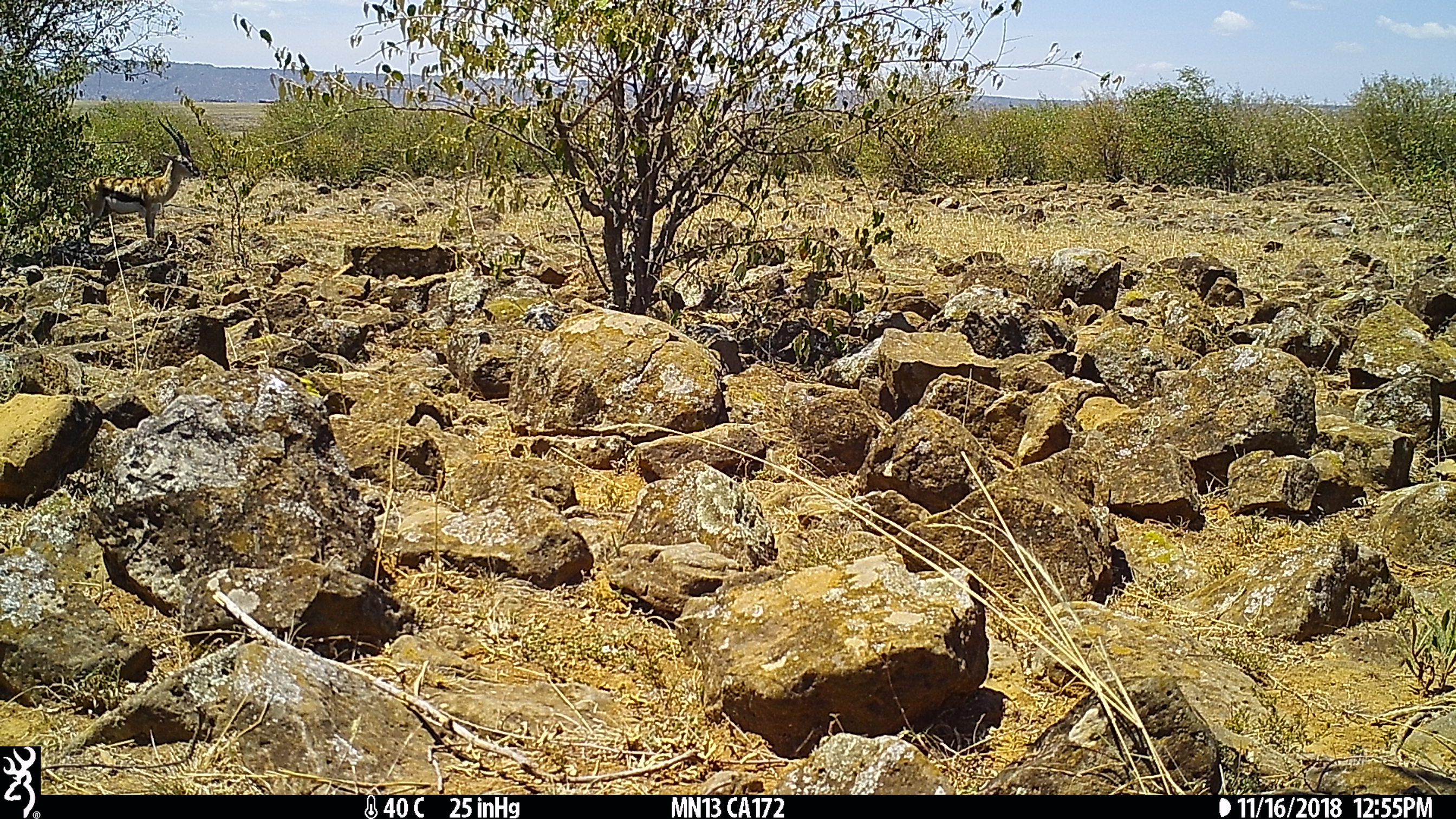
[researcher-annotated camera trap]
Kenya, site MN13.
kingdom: Animalia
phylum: Chordata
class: Mammalia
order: Artiodactyla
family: Bovidae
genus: Eudorcas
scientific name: Eudorcas thomsonii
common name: thomon's gazelle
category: gazelle thomsons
Gazelle thomsons (thomon's gazelle) (Eudorcas thomsonii).